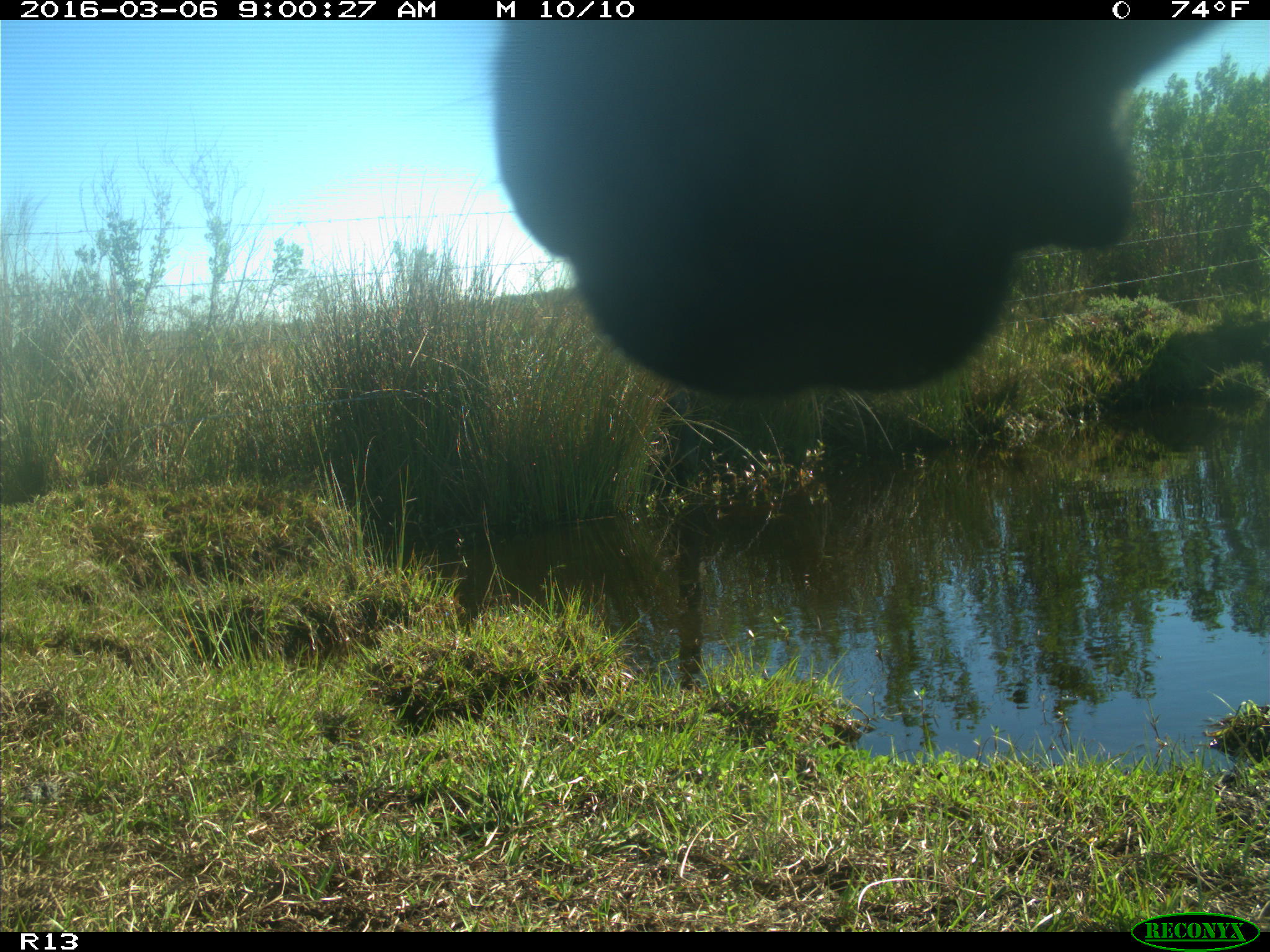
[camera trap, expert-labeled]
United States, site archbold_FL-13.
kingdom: Animalia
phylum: Chordata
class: Mammalia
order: Artiodactyla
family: Bovidae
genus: Bos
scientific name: Bos taurus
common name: domestic cow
Bos taurus (domestic cow).